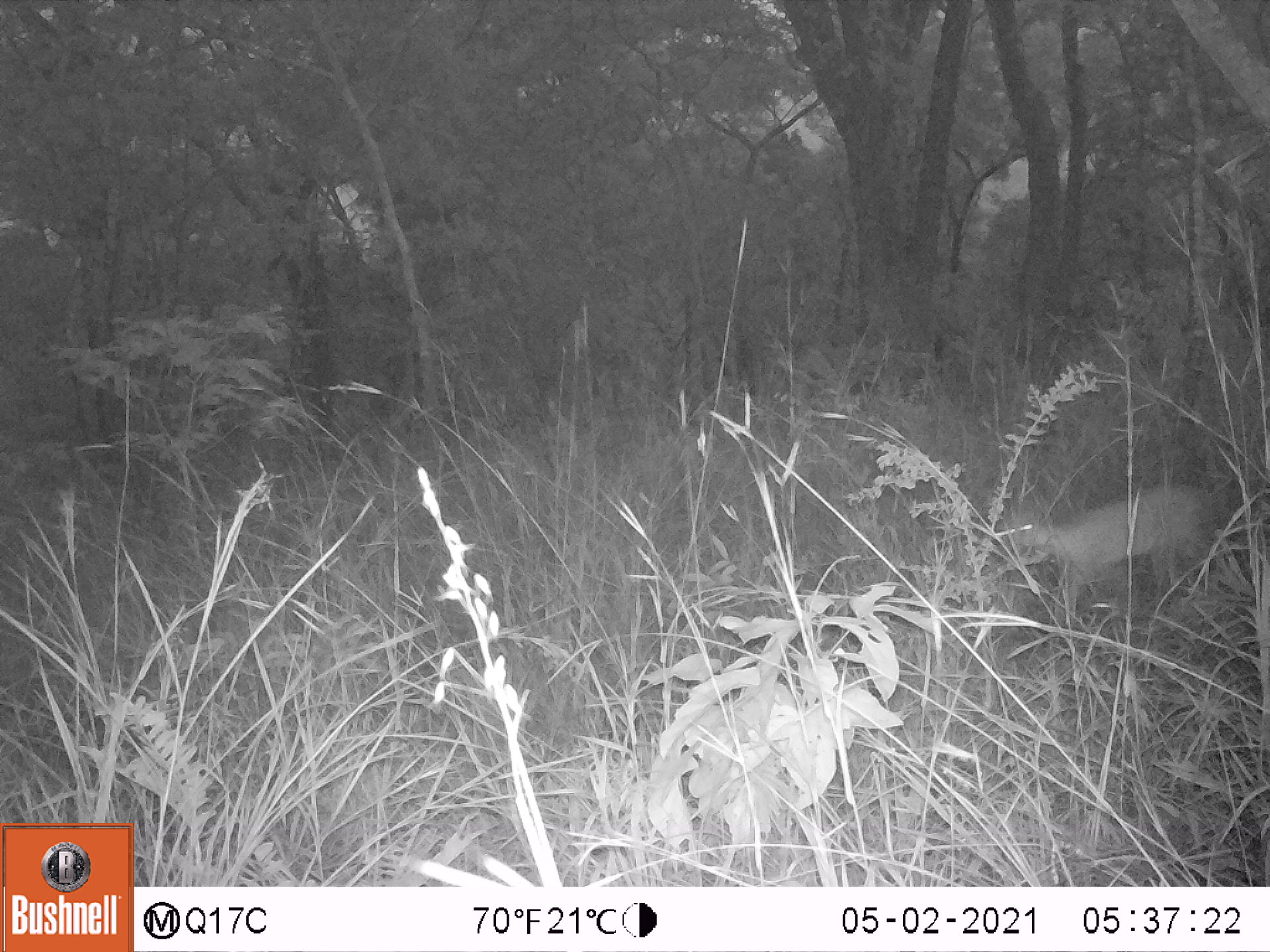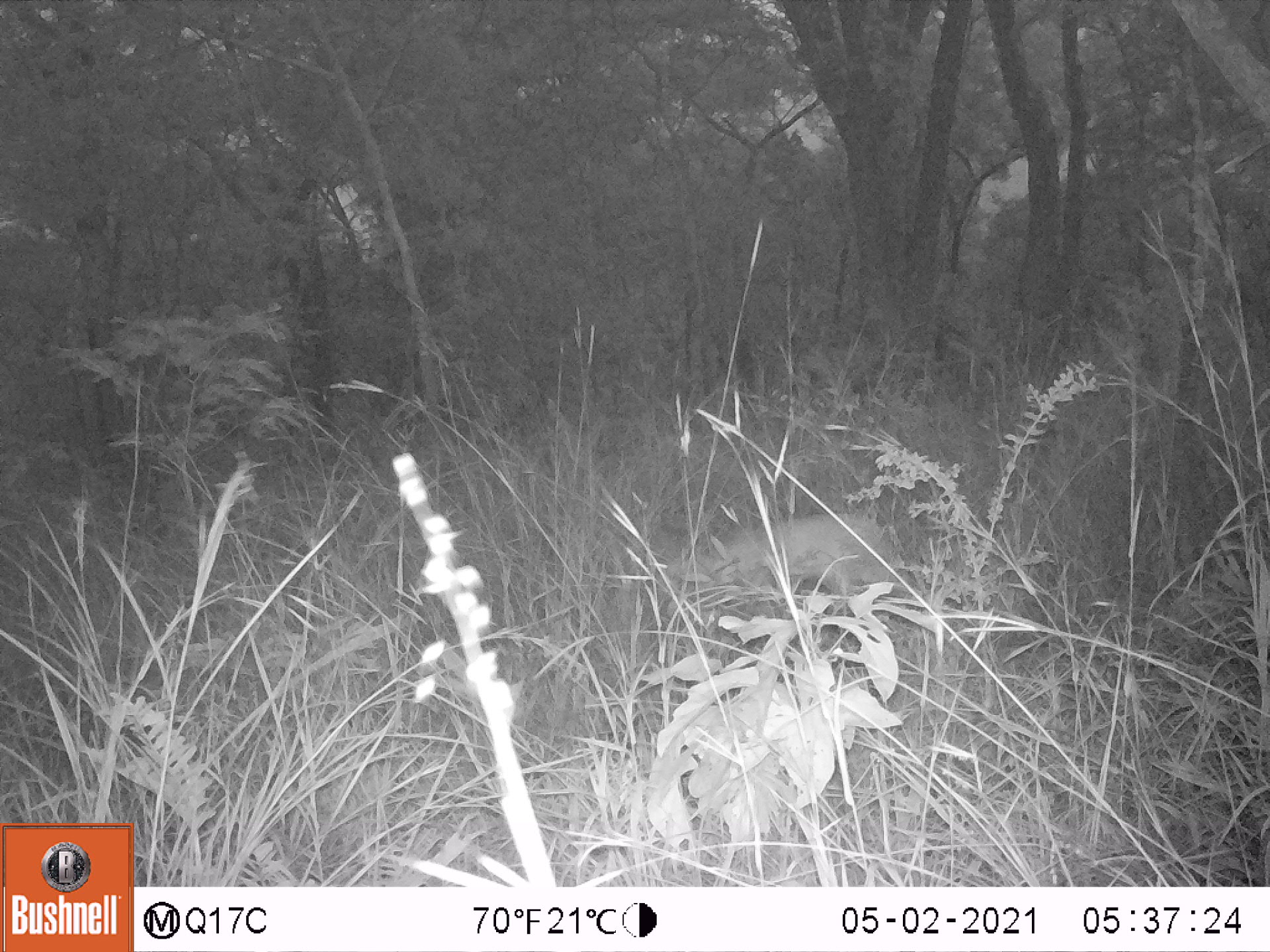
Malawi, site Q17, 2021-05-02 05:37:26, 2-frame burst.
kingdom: Animalia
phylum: Chordata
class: Mammalia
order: Artiodactyla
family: Bovidae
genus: Sylvicapra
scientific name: Sylvicapra grimmia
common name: common duiker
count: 1